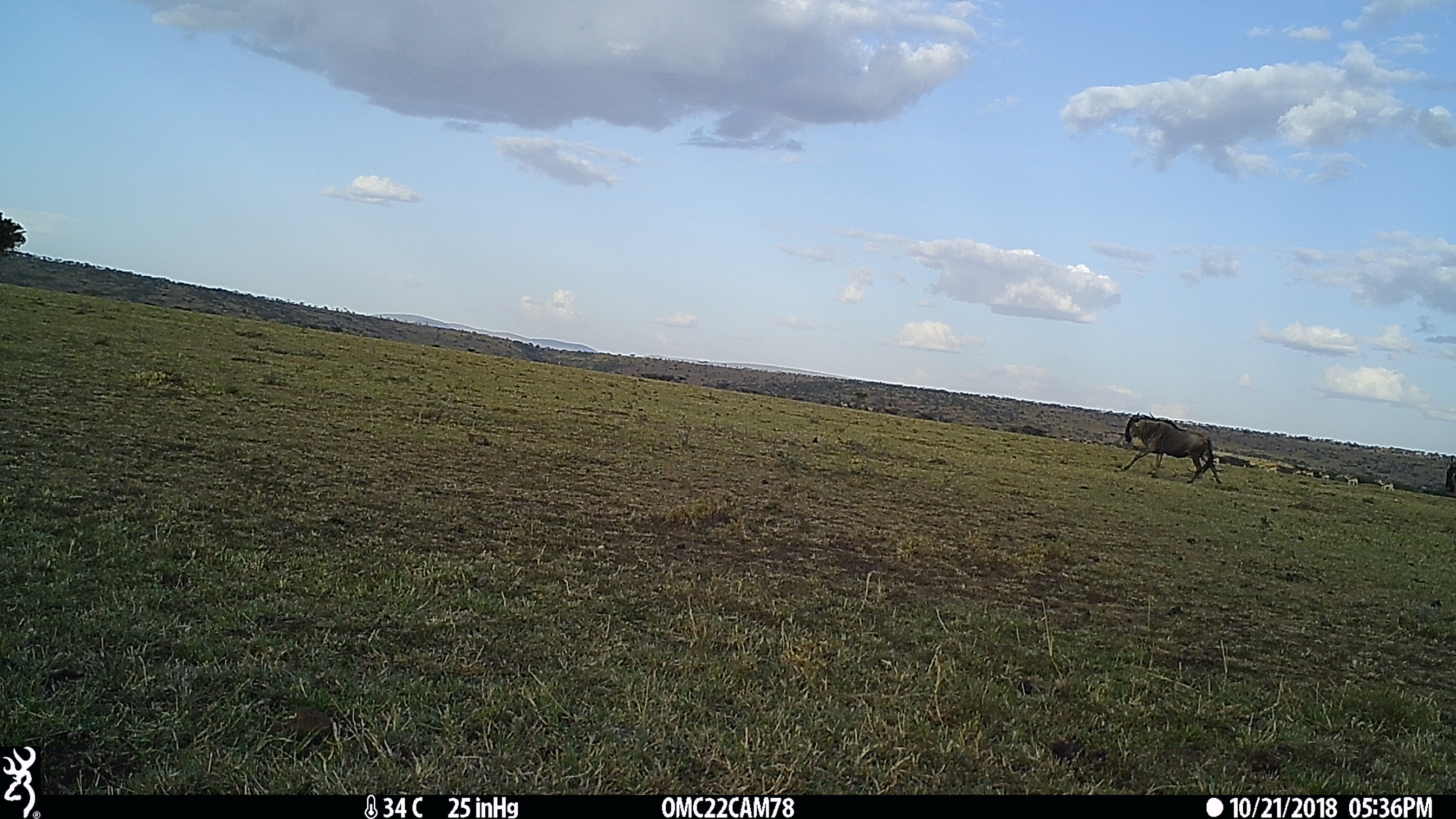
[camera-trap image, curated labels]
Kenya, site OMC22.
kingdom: Animalia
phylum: Chordata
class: Mammalia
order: Artiodactyla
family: Bovidae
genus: Connochaetes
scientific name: Connochaetes taurinus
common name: blue wildebeest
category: wildebeest